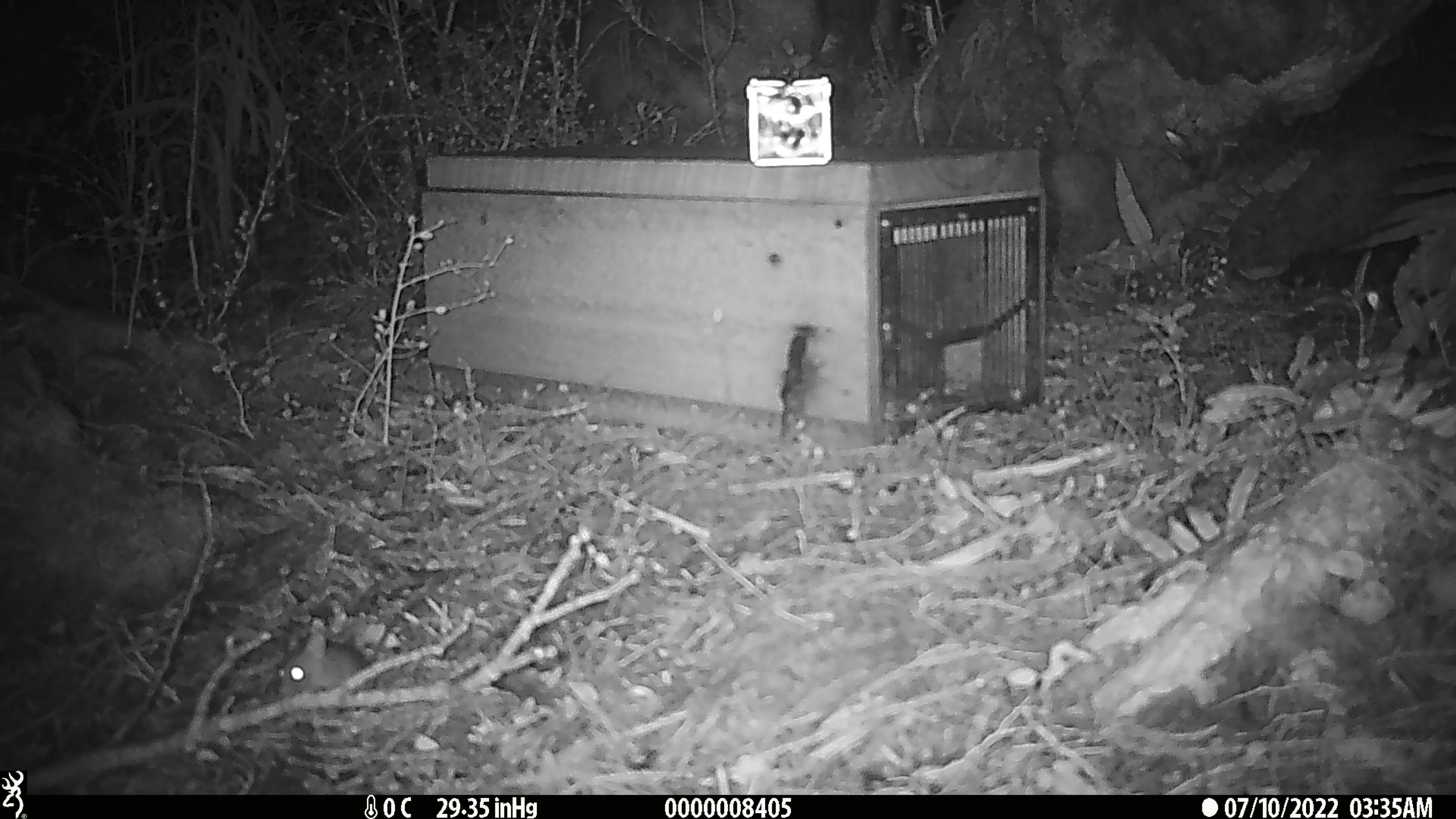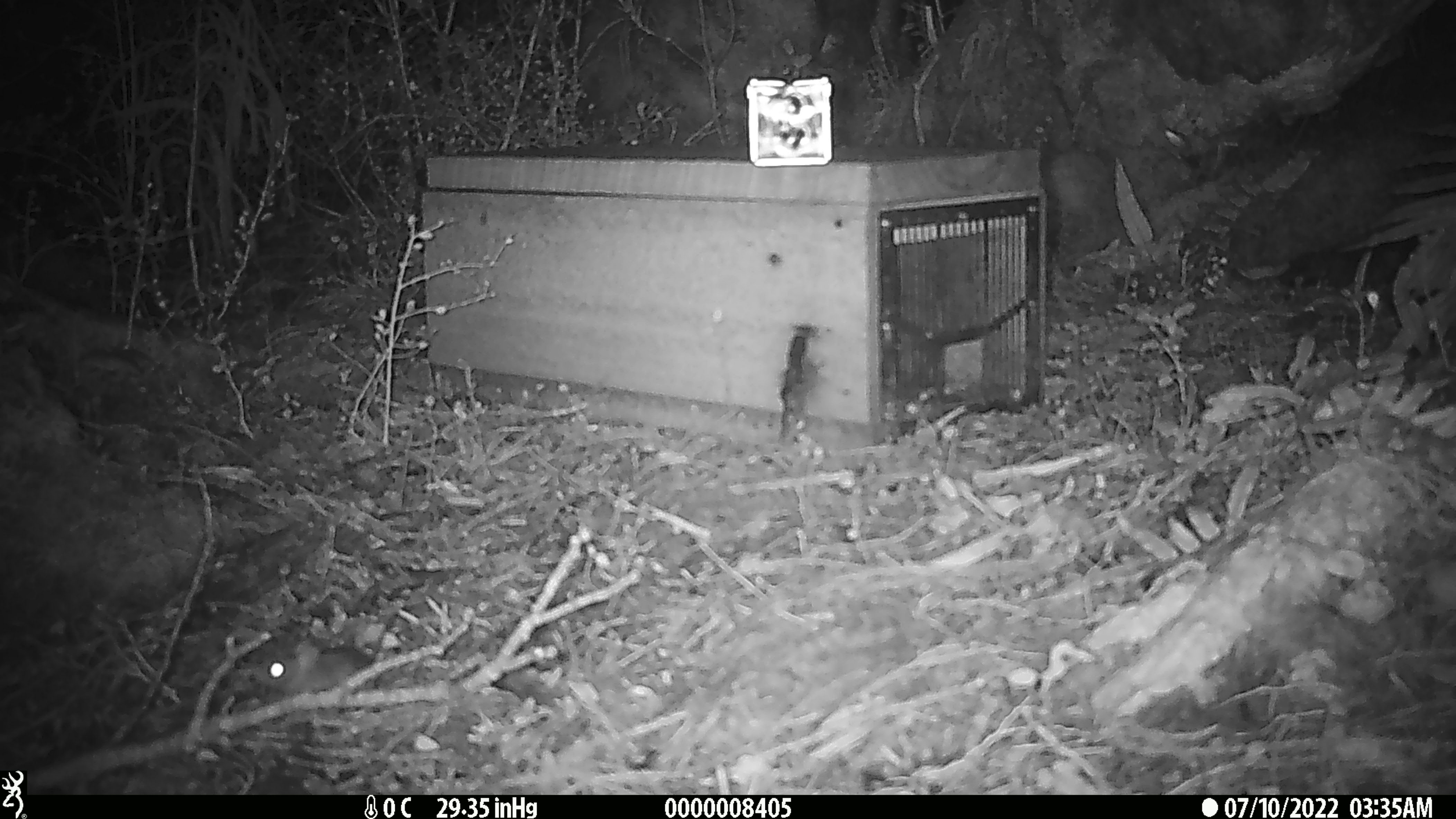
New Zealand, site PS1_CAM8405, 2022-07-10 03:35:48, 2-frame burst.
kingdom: Animalia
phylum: Chordata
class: Mammalia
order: Rodentia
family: Muridae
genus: Mus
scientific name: Mus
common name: mouse